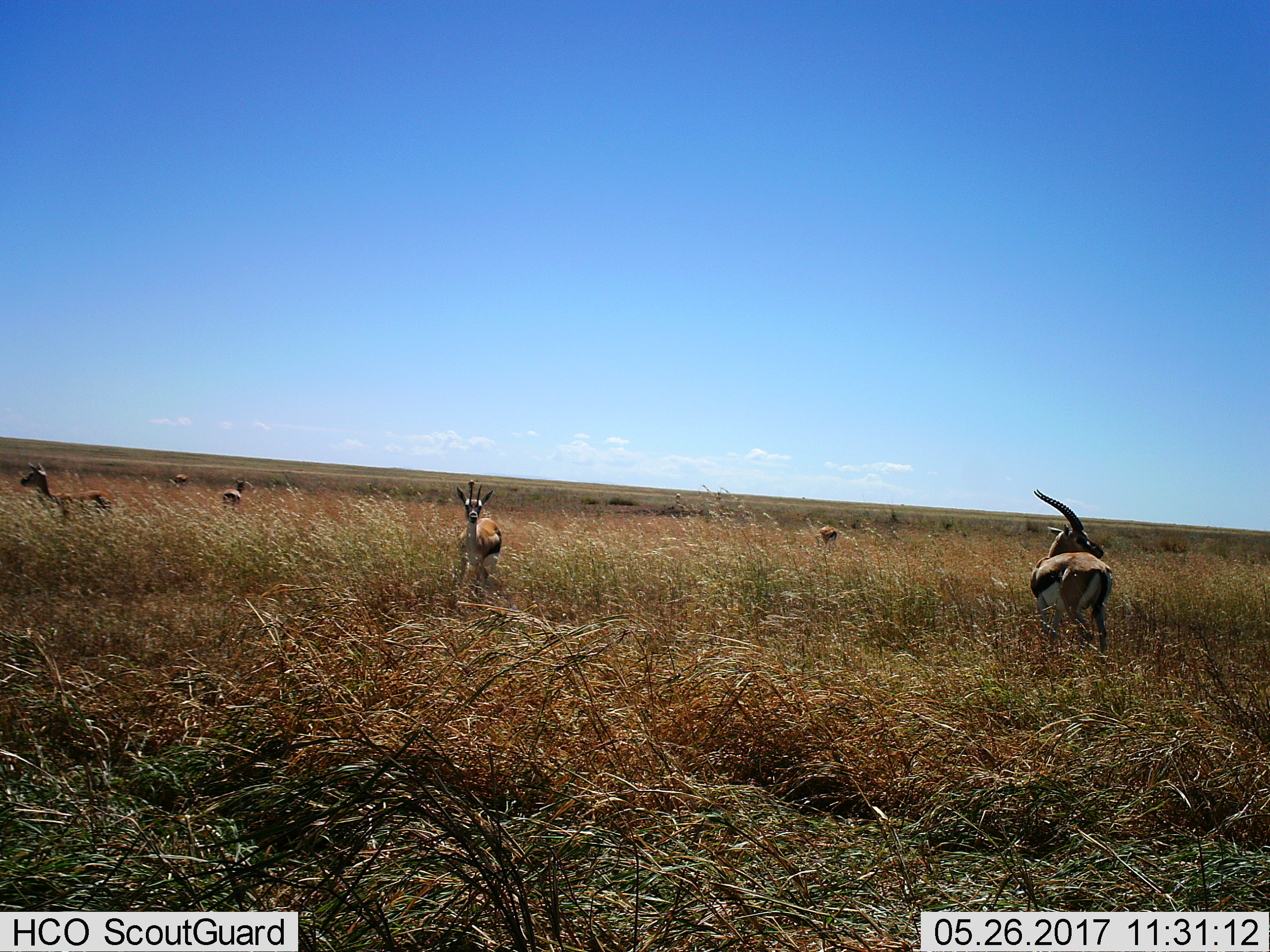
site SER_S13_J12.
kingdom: Animalia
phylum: Chordata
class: Mammalia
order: Artiodactyla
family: Bovidae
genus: Eudorcas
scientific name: Eudorcas thomsonii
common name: thomson's gazelle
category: gazellethomsons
Gazellethomsons (thomson's gazelle) (Eudorcas thomsonii), count 6. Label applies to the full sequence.